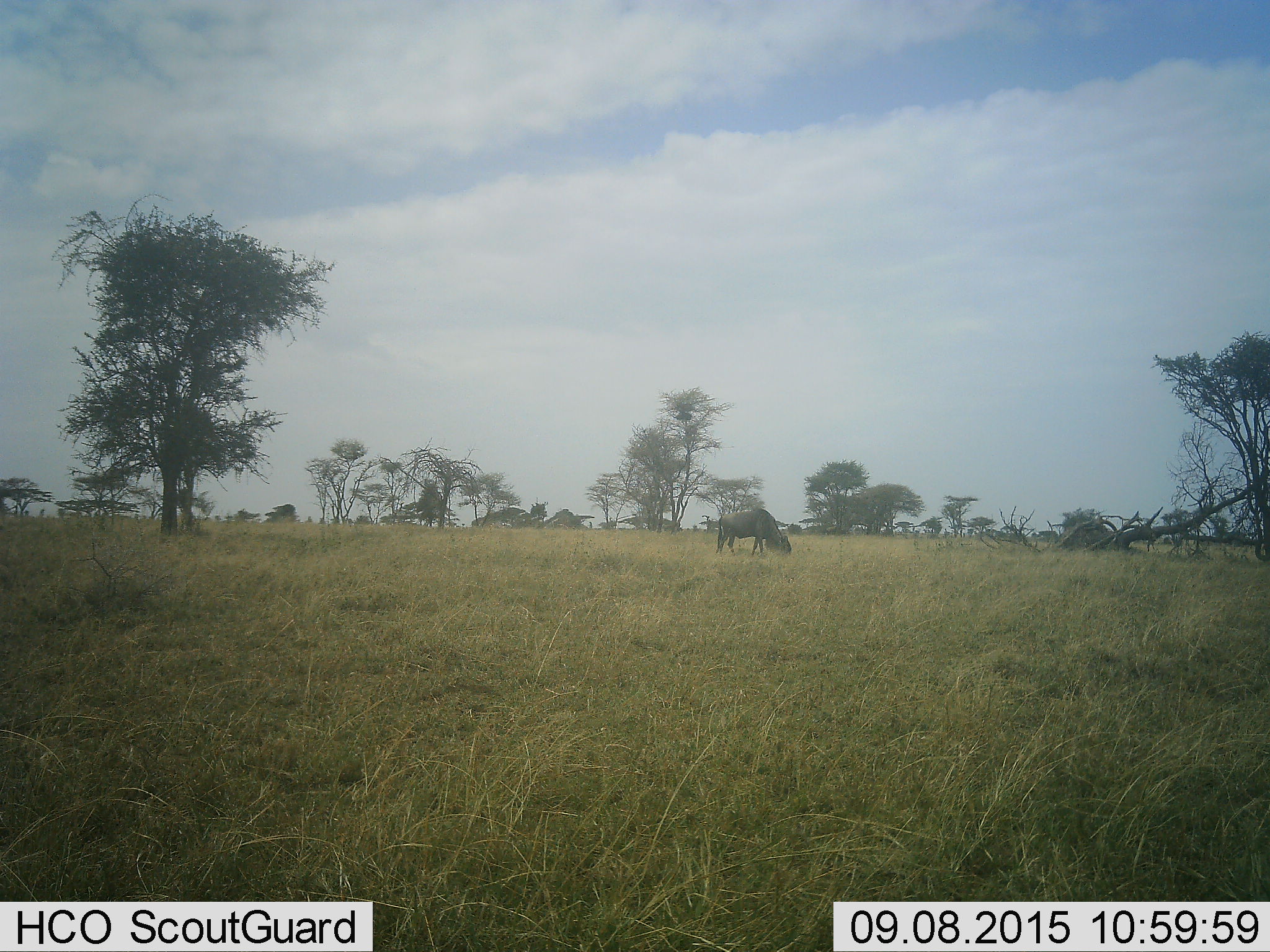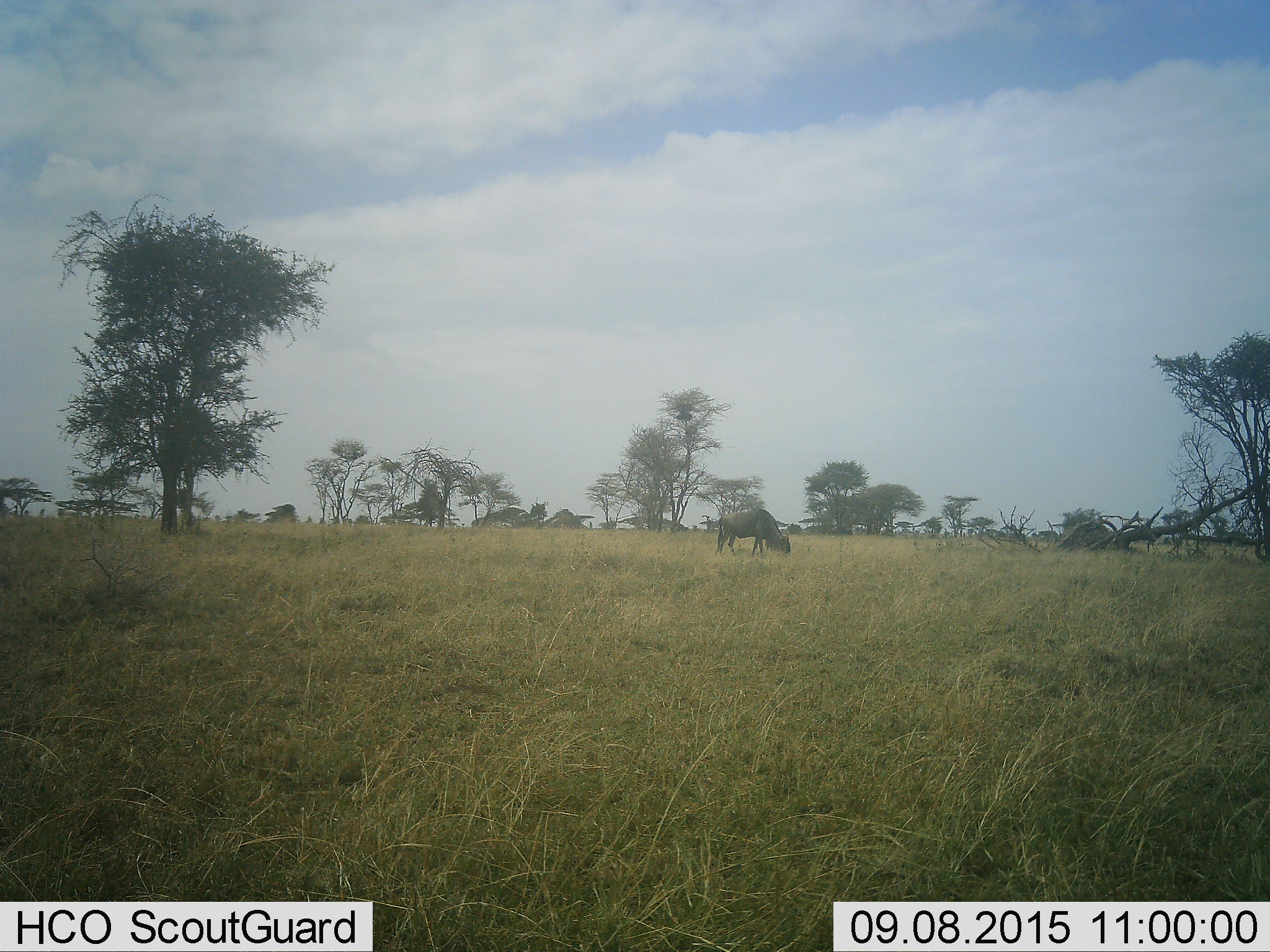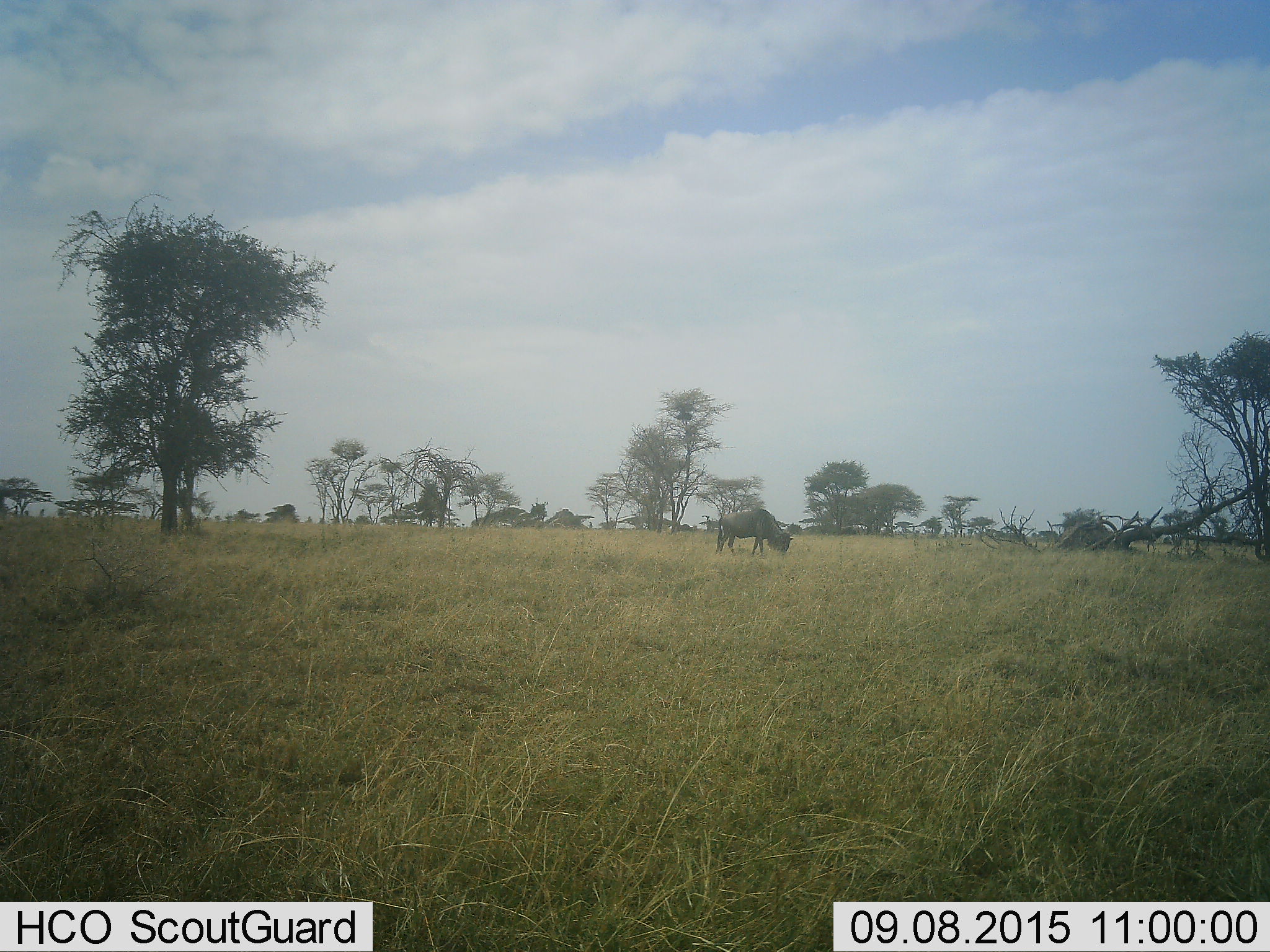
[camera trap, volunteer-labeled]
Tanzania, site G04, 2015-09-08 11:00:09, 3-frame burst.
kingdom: Animalia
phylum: Chordata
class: Mammalia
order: Artiodactyla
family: Bovidae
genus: Connochaetes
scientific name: Connochaetes taurinus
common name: blue wildebeest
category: wildebeest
Wildebeest (blue wildebeest) (Connochaetes taurinus), count 3. Behavior (volunteer vote fractions): standing 0%, resting 7%, moving 29%, interacting 0%. Young present (vote fraction): 0%. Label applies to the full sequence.